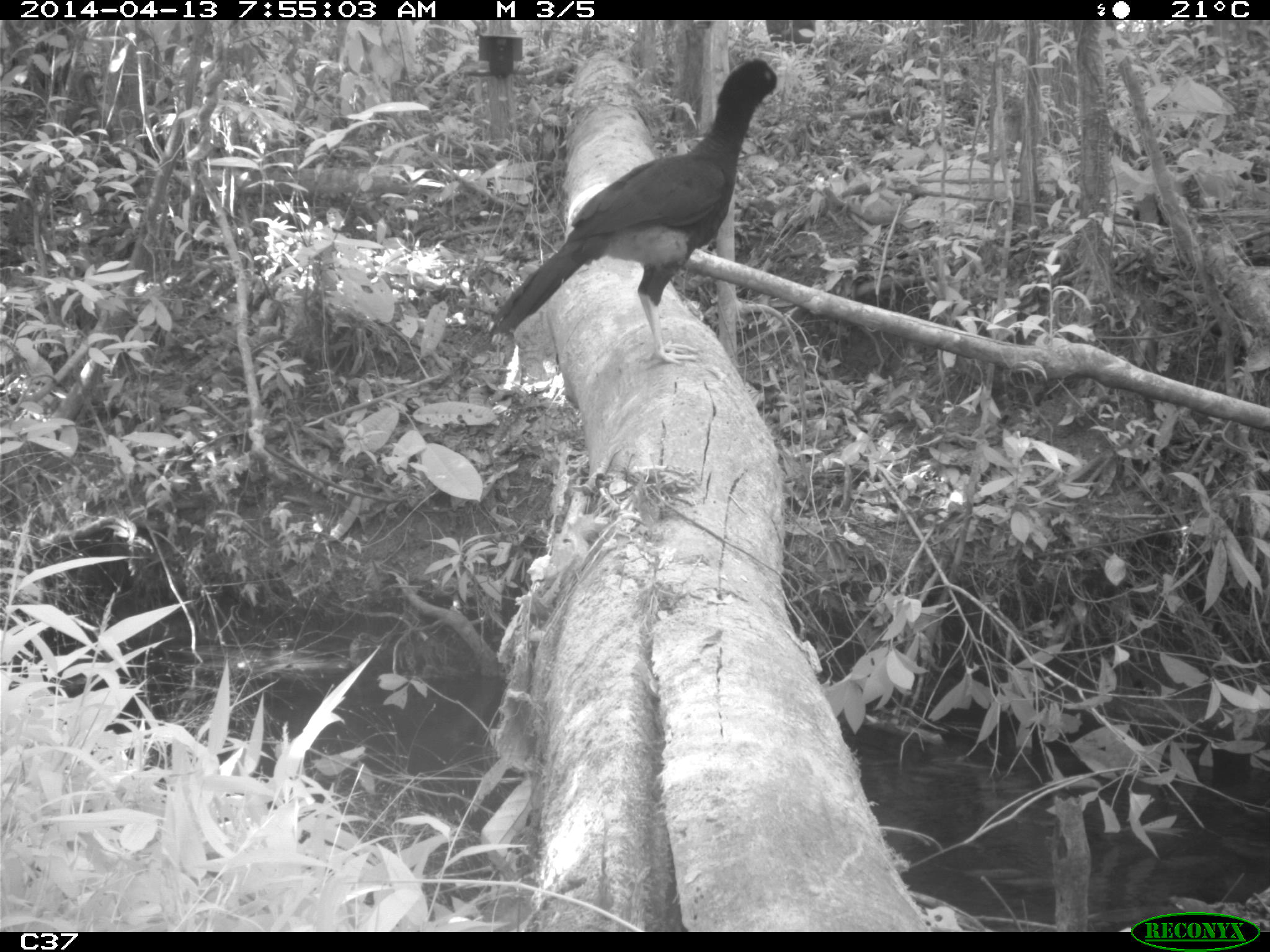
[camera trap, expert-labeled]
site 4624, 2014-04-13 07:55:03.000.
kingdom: Animalia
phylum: Chordata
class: Aves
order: Galliformes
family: Cracidae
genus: Mitu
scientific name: Mitu tomentosum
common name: crestless curassow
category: mitu tomentosa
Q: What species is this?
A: Mitu tomentosa (crestless curassow) (Mitu tomentosum).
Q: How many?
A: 1.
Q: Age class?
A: Adult.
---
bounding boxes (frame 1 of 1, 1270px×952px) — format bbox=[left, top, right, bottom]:
mitu tomentosa: bbox=[481, 53, 788, 366]